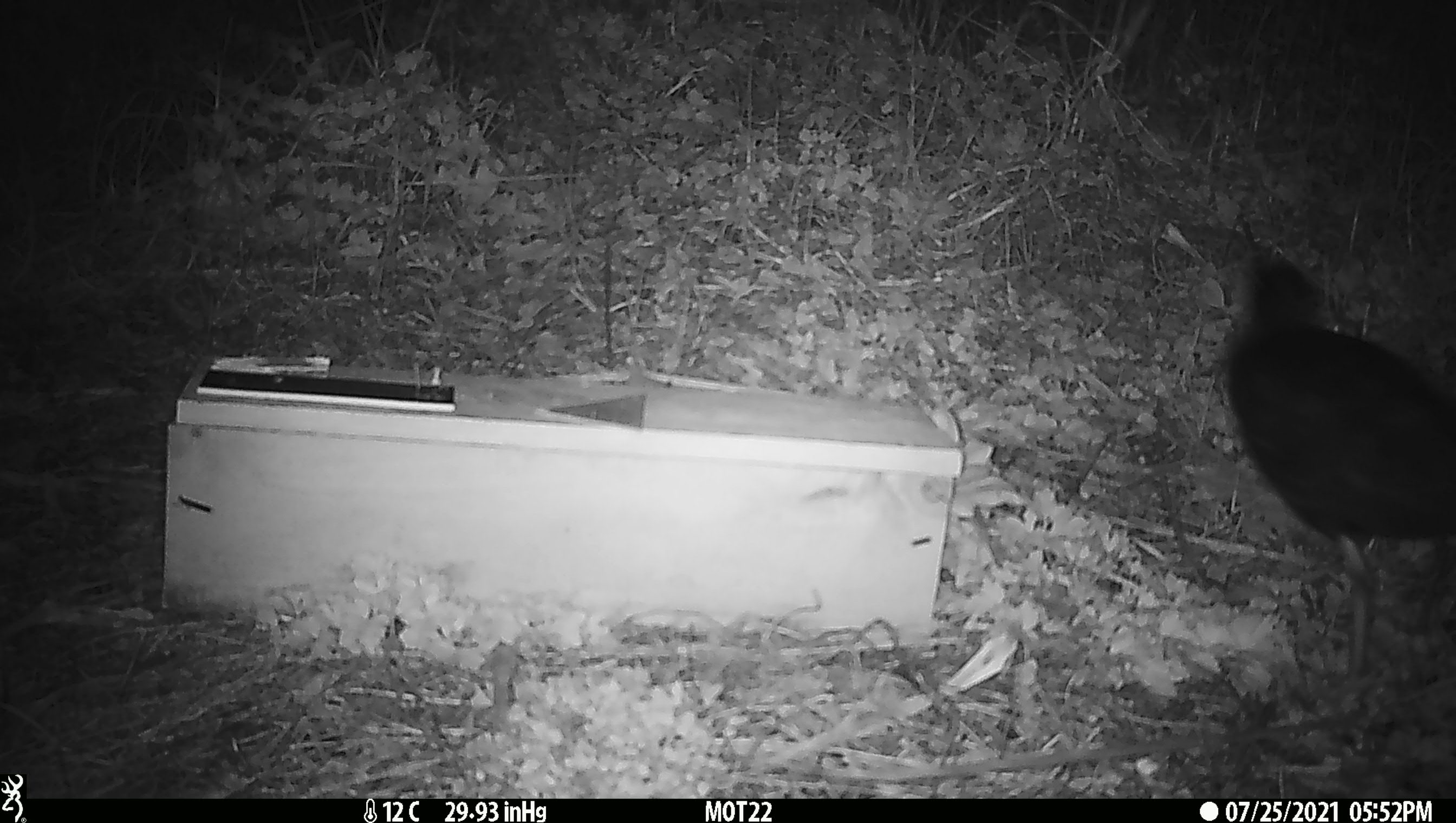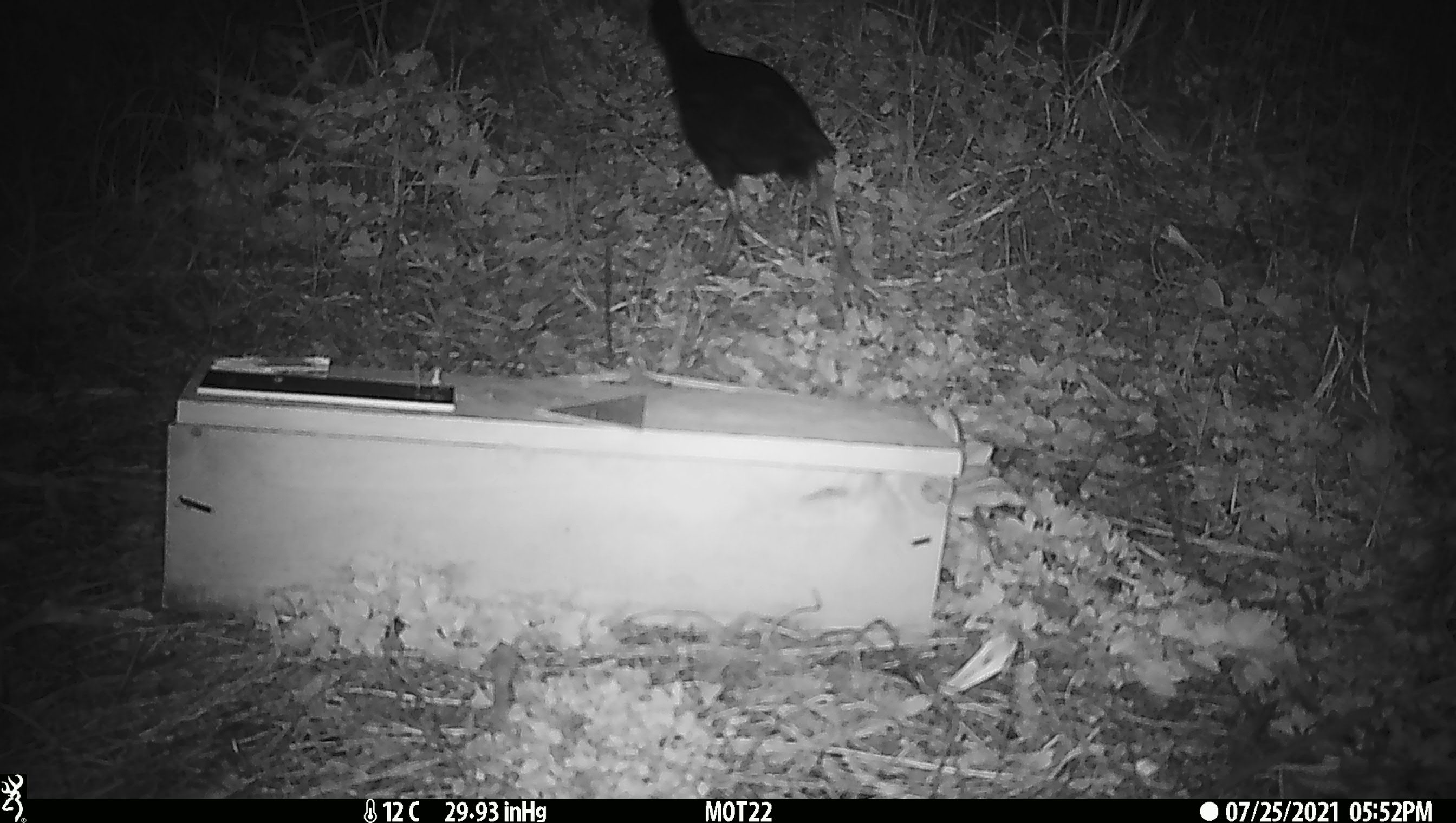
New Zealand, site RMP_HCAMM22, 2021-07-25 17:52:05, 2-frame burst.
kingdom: Animalia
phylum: Chordata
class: Aves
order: Gruiformes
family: Rallidae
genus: Porphyrio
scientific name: Porphyrio melanotus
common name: australasian swamphen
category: pukeko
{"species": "pukeko (australasian swamphen) (Porphyrio melanotus)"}